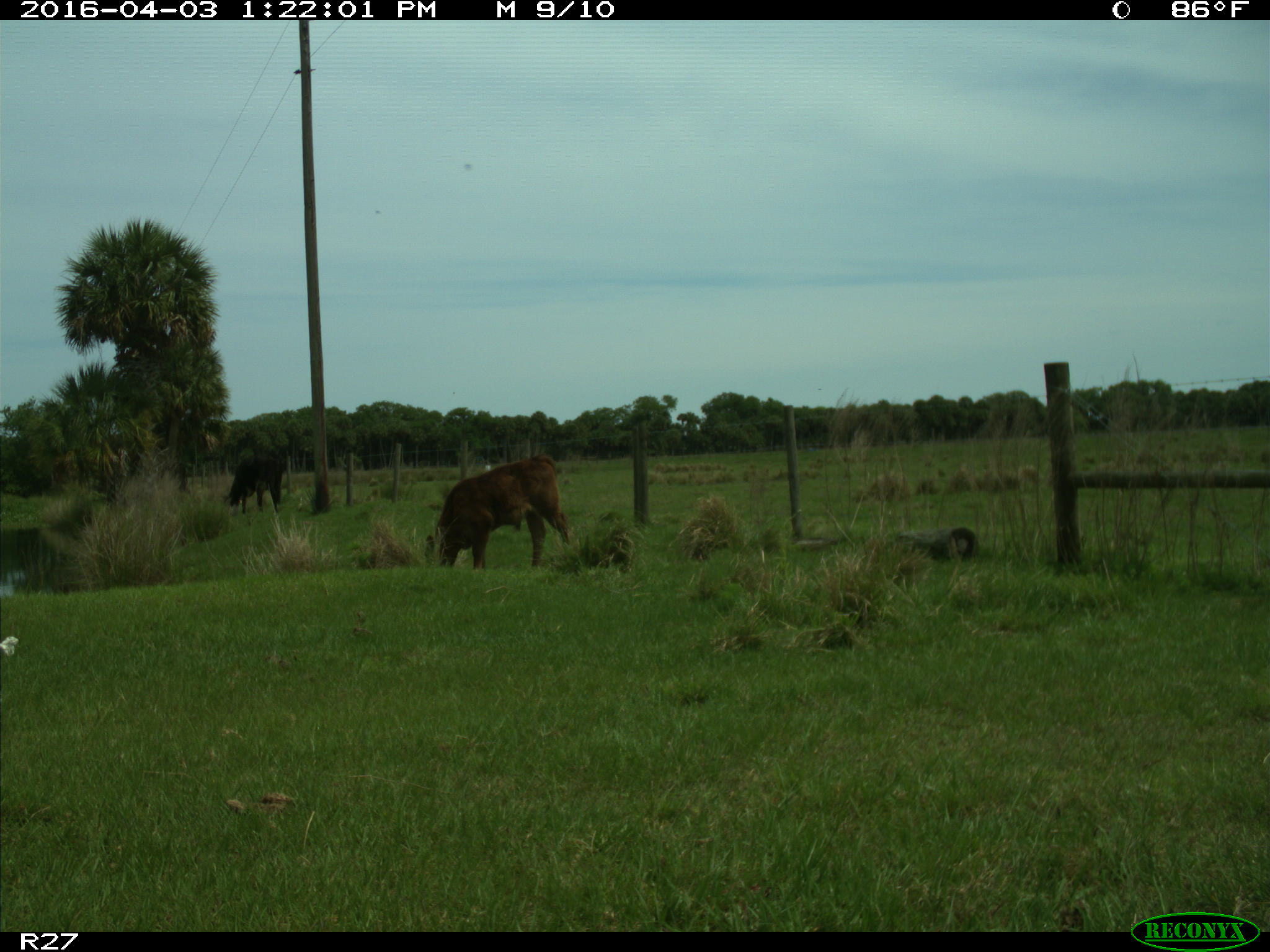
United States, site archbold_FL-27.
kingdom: Animalia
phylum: Chordata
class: Mammalia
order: Artiodactyla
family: Bovidae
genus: Bos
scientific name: Bos taurus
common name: domestic cow